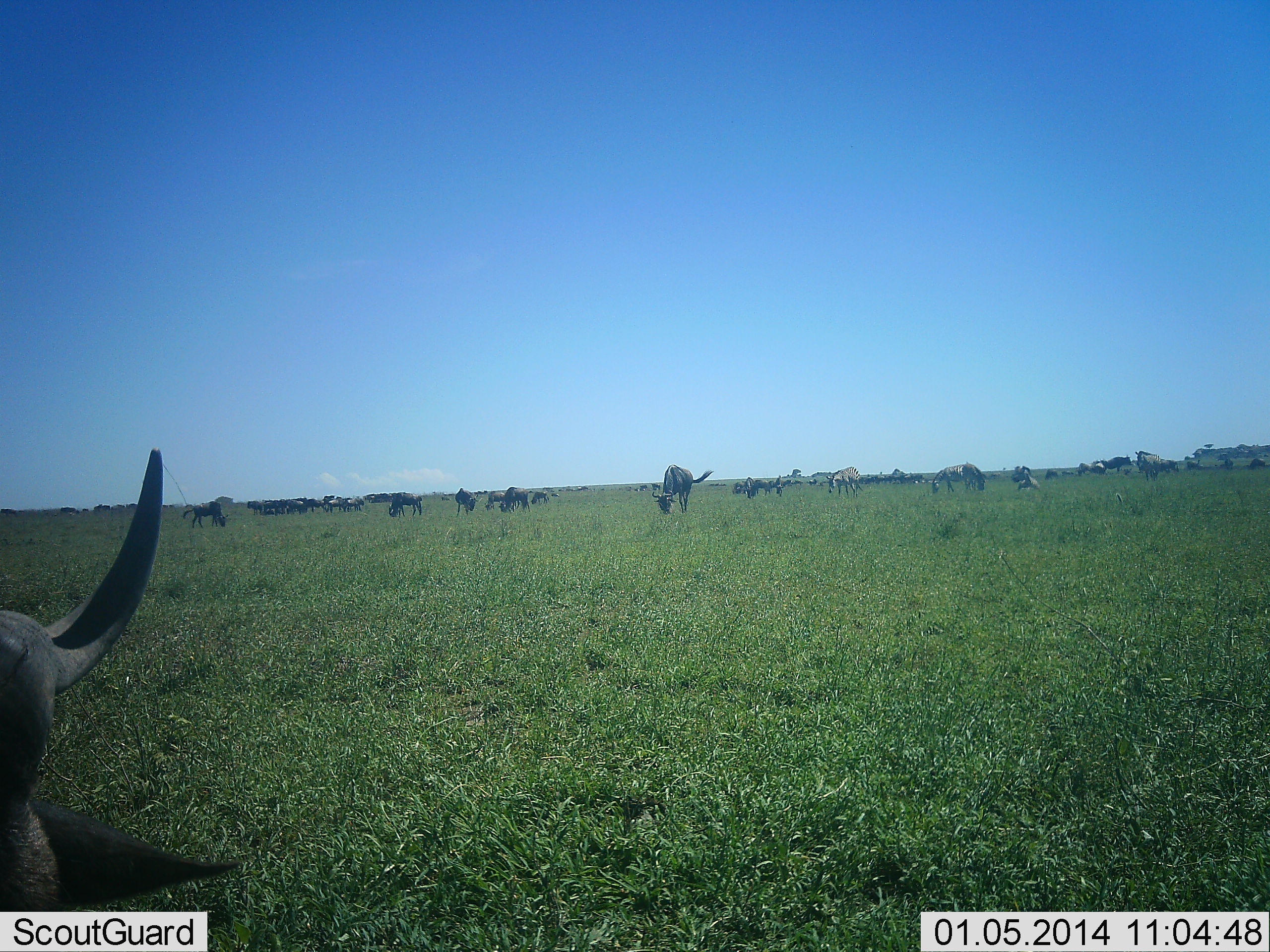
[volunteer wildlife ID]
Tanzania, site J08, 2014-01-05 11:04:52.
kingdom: Animalia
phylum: Chordata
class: Mammalia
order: Artiodactyla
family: Bovidae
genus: Connochaetes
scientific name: Connochaetes taurinus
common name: blue wildebeest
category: wildebeest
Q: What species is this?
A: Wildebeest (blue wildebeest) (Connochaetes taurinus).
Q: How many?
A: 11-50.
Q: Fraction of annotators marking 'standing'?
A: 67%.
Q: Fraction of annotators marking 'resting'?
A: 33%.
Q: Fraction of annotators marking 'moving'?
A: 33%.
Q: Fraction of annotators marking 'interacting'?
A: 0%.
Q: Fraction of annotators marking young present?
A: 0%.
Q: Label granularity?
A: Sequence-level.